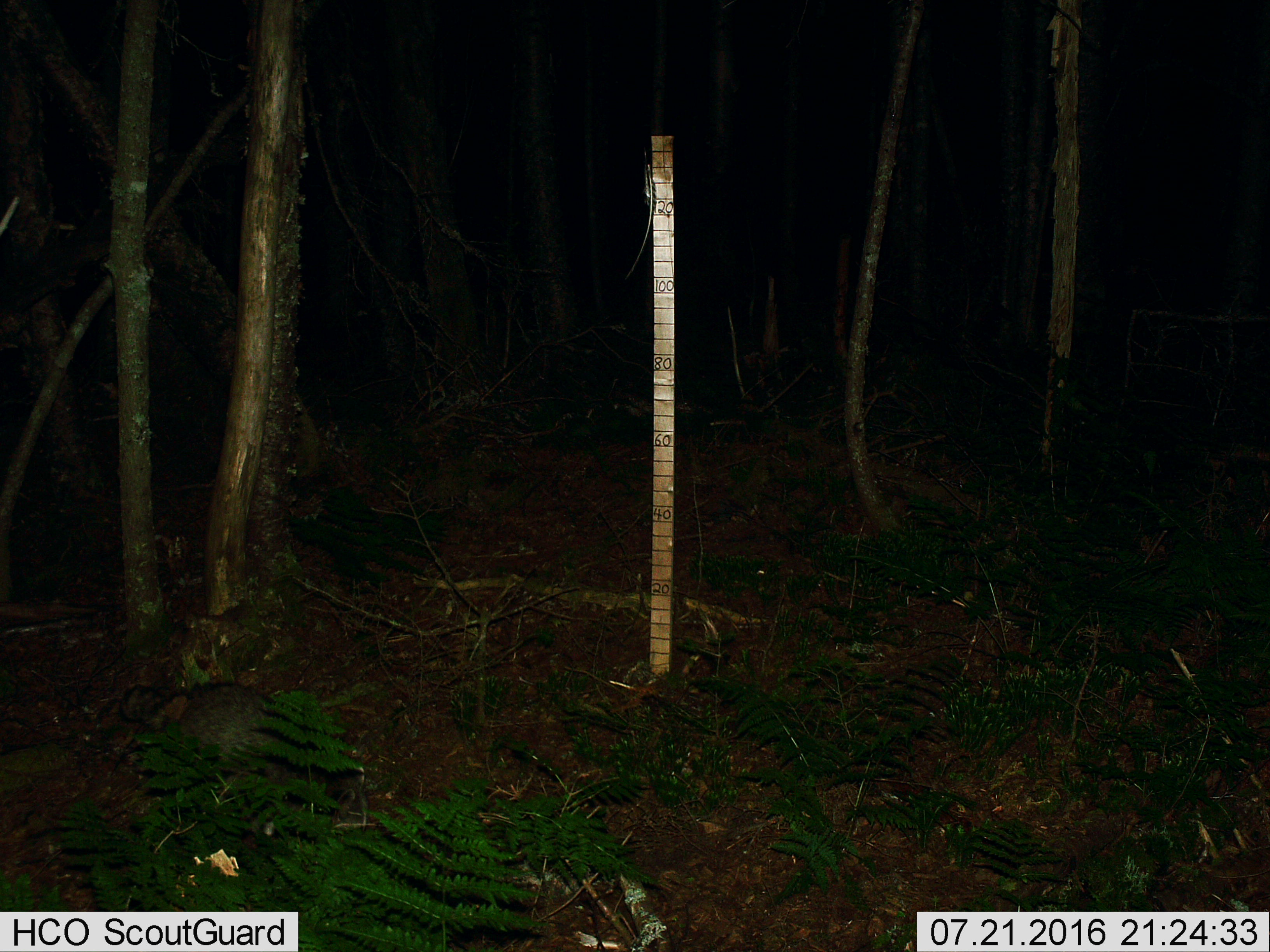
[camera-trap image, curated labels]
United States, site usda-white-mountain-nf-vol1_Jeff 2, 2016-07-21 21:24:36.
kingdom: Animalia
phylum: Chordata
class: Mammalia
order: Carnivora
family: Procyonidae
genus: Procyon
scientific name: Procyon lotor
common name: raccoon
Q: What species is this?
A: Raccoon (Procyon lotor).